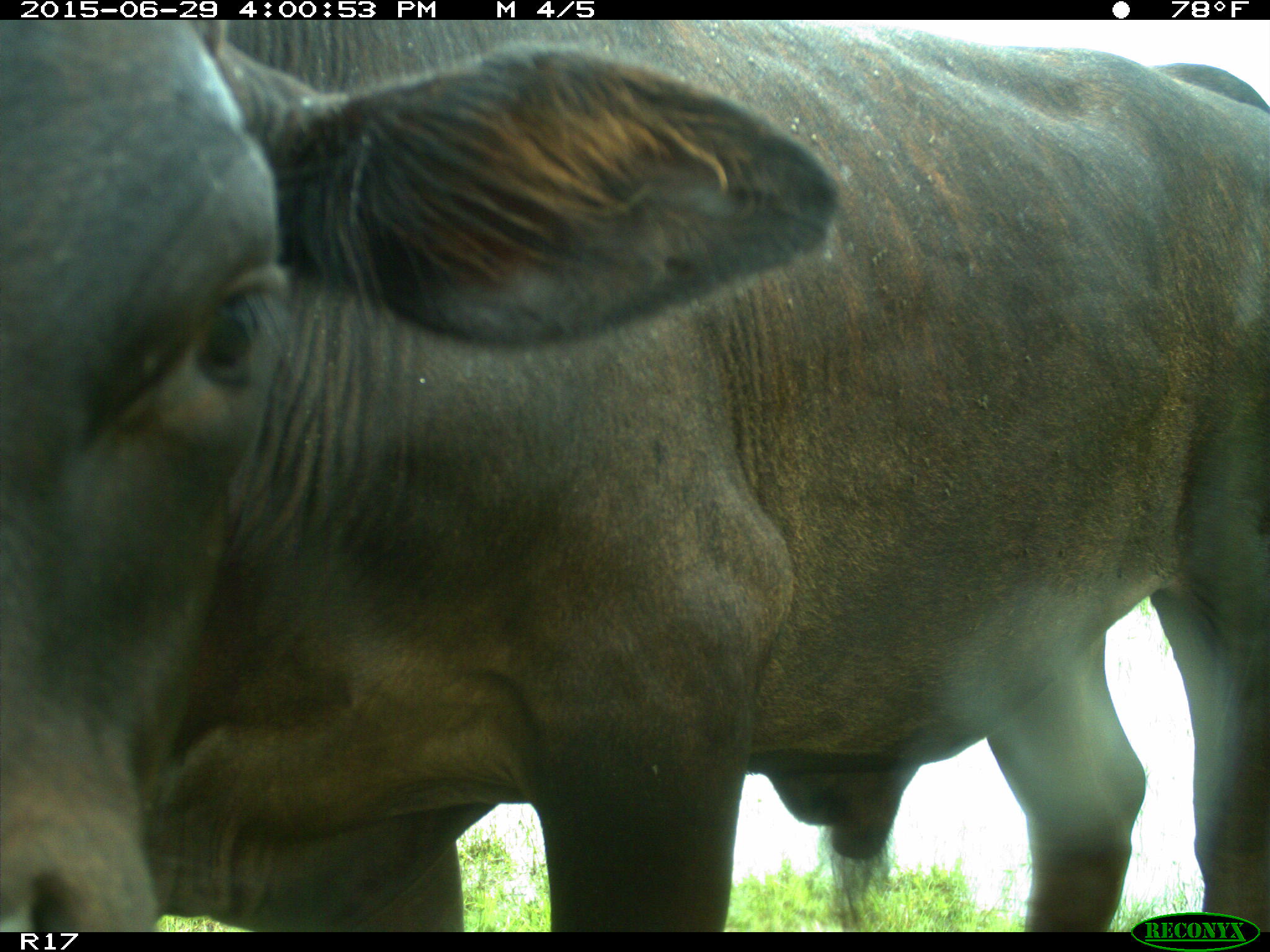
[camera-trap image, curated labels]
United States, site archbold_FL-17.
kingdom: Animalia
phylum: Chordata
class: Mammalia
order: Artiodactyla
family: Bovidae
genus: Bos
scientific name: Bos taurus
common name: domestic cow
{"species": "Bos taurus (domestic cow)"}